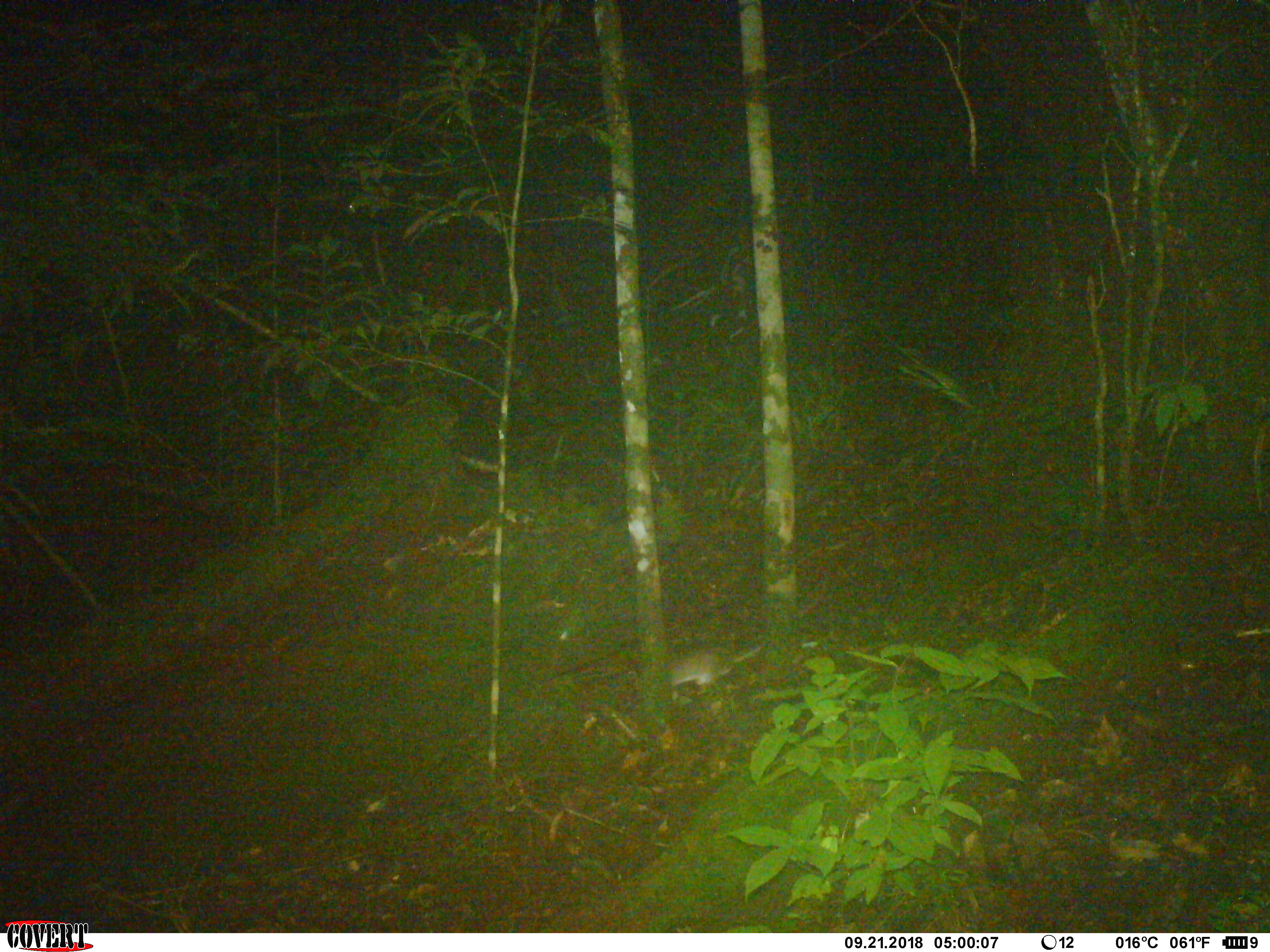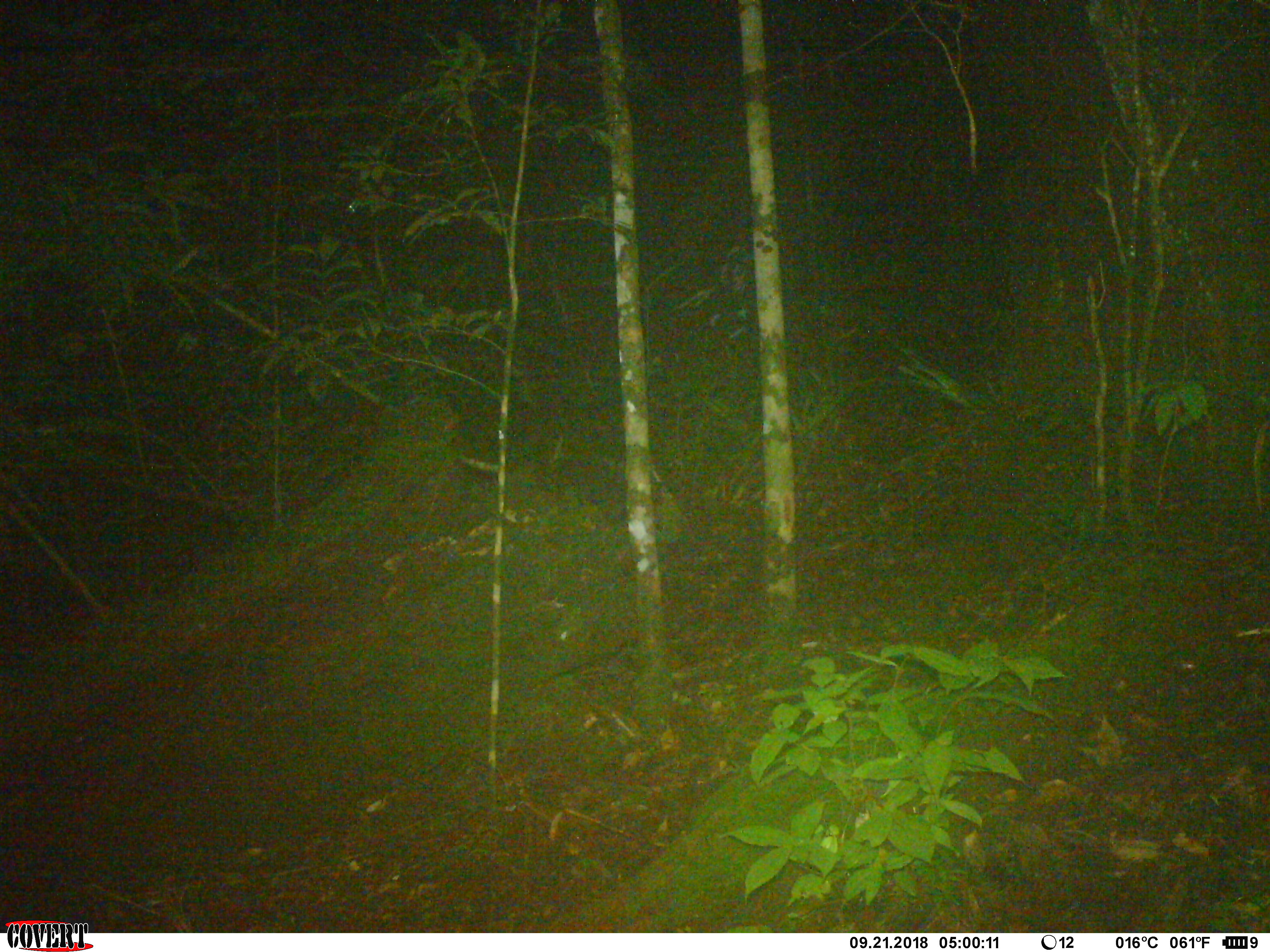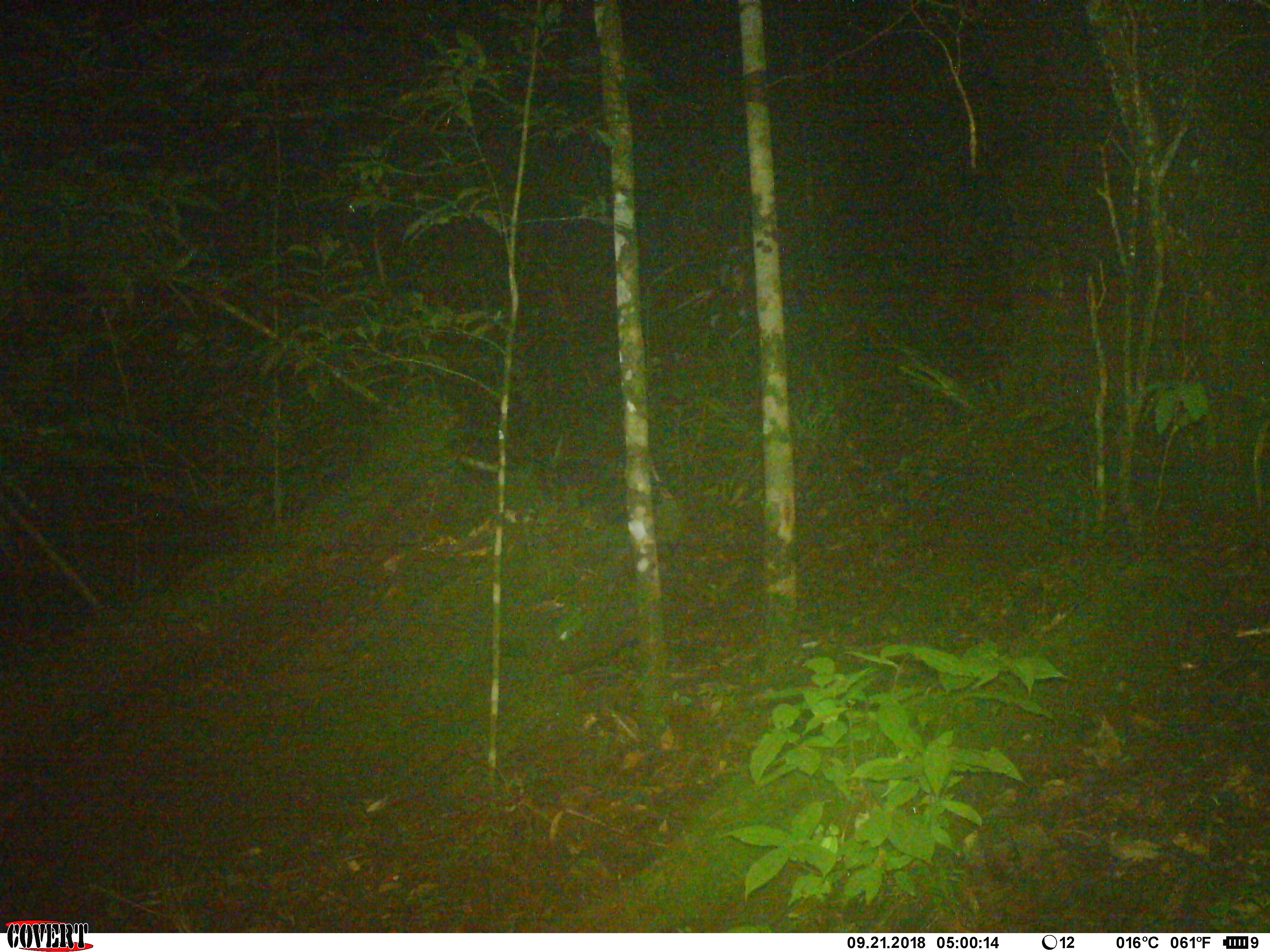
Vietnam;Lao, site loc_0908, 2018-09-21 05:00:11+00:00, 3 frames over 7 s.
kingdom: Animalia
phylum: Chordata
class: Mammalia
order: Rodentia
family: Muridae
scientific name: Muridae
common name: old-world mice and rats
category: unidentified murid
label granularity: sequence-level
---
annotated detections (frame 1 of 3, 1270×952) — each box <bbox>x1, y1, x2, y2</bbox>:
unidentified murid: <bbox>671, 645, 764, 696</bbox>